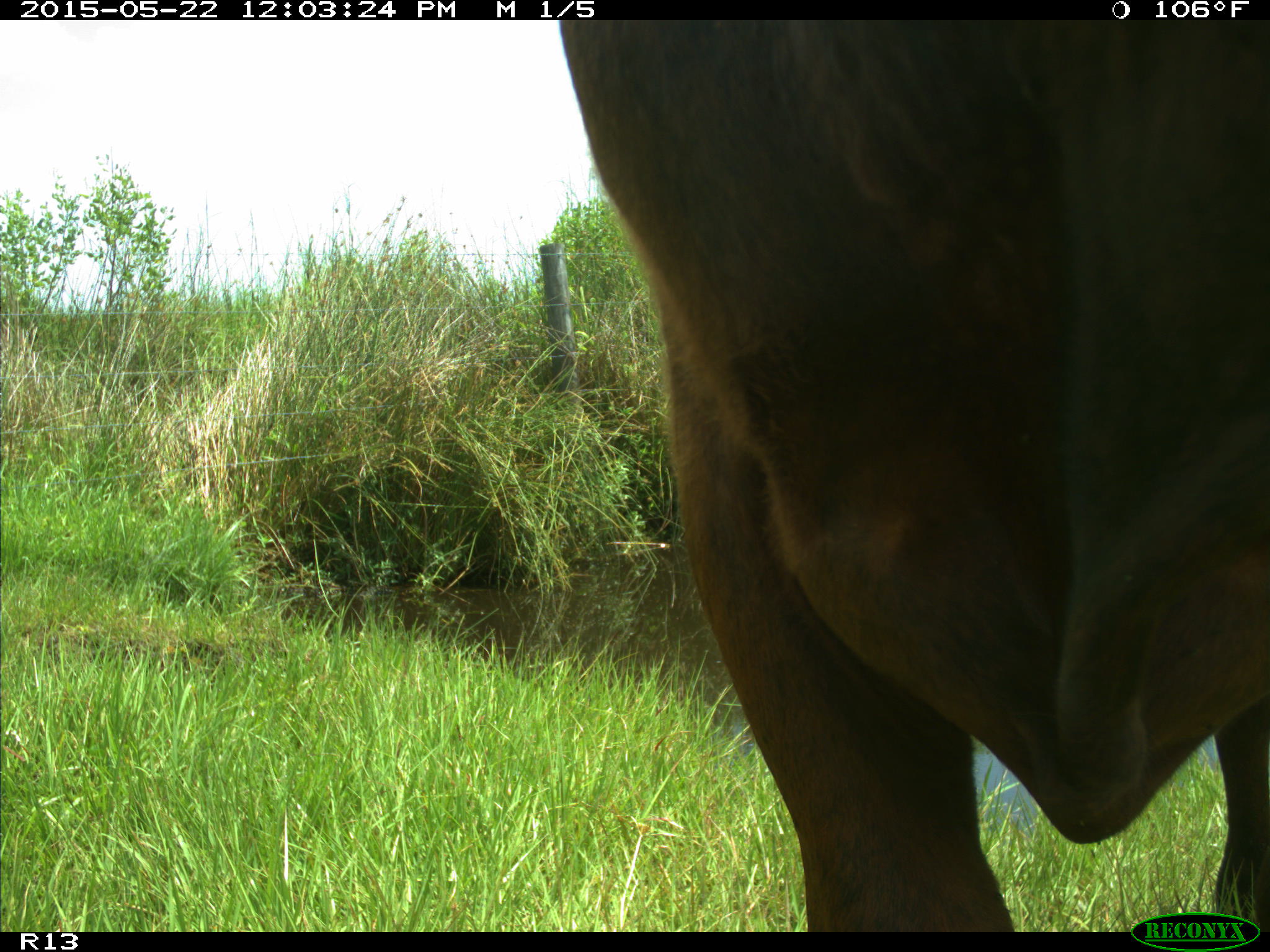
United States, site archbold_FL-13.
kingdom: Animalia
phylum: Chordata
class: Mammalia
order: Artiodactyla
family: Bovidae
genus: Bos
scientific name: Bos taurus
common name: domestic cow